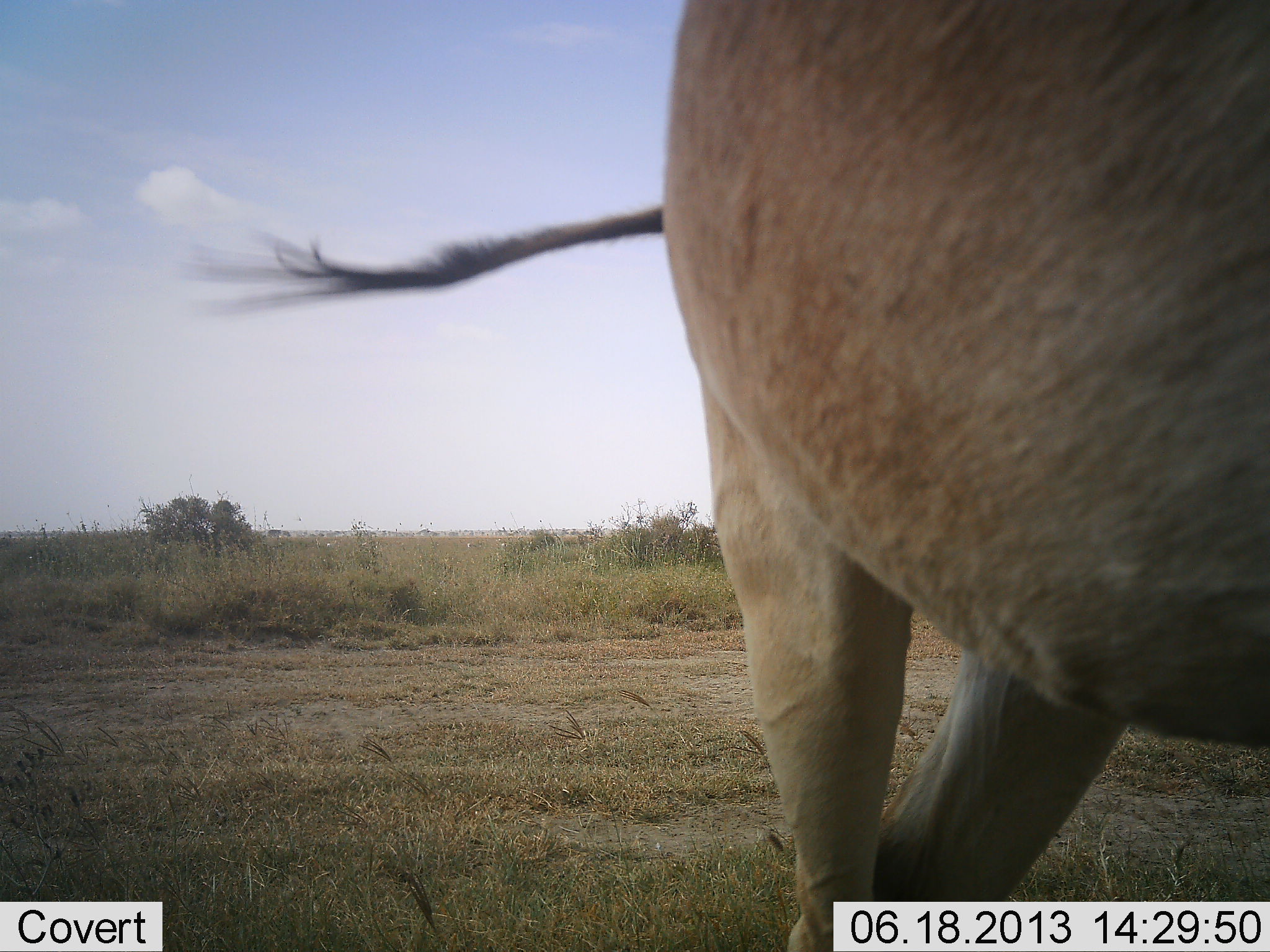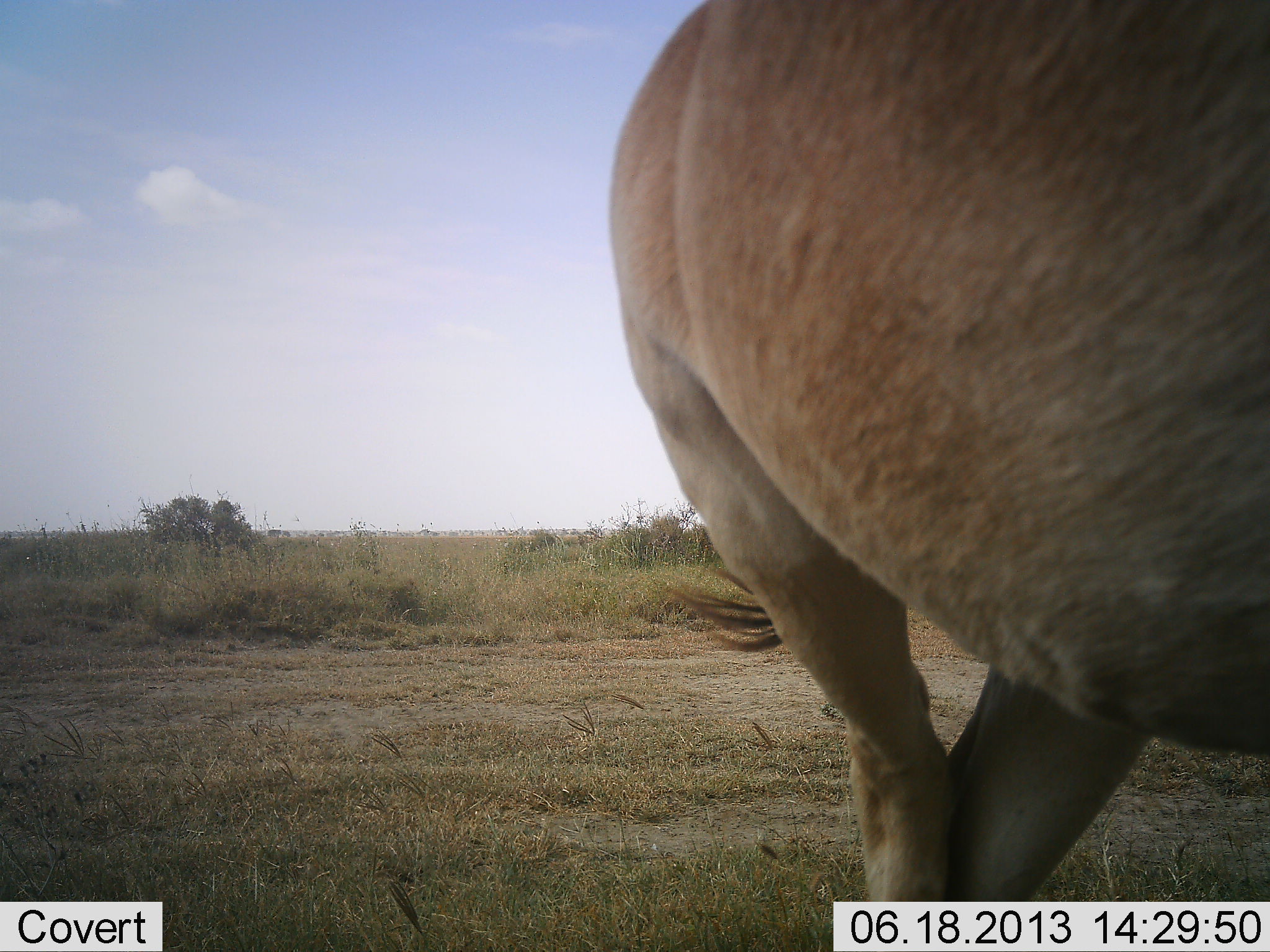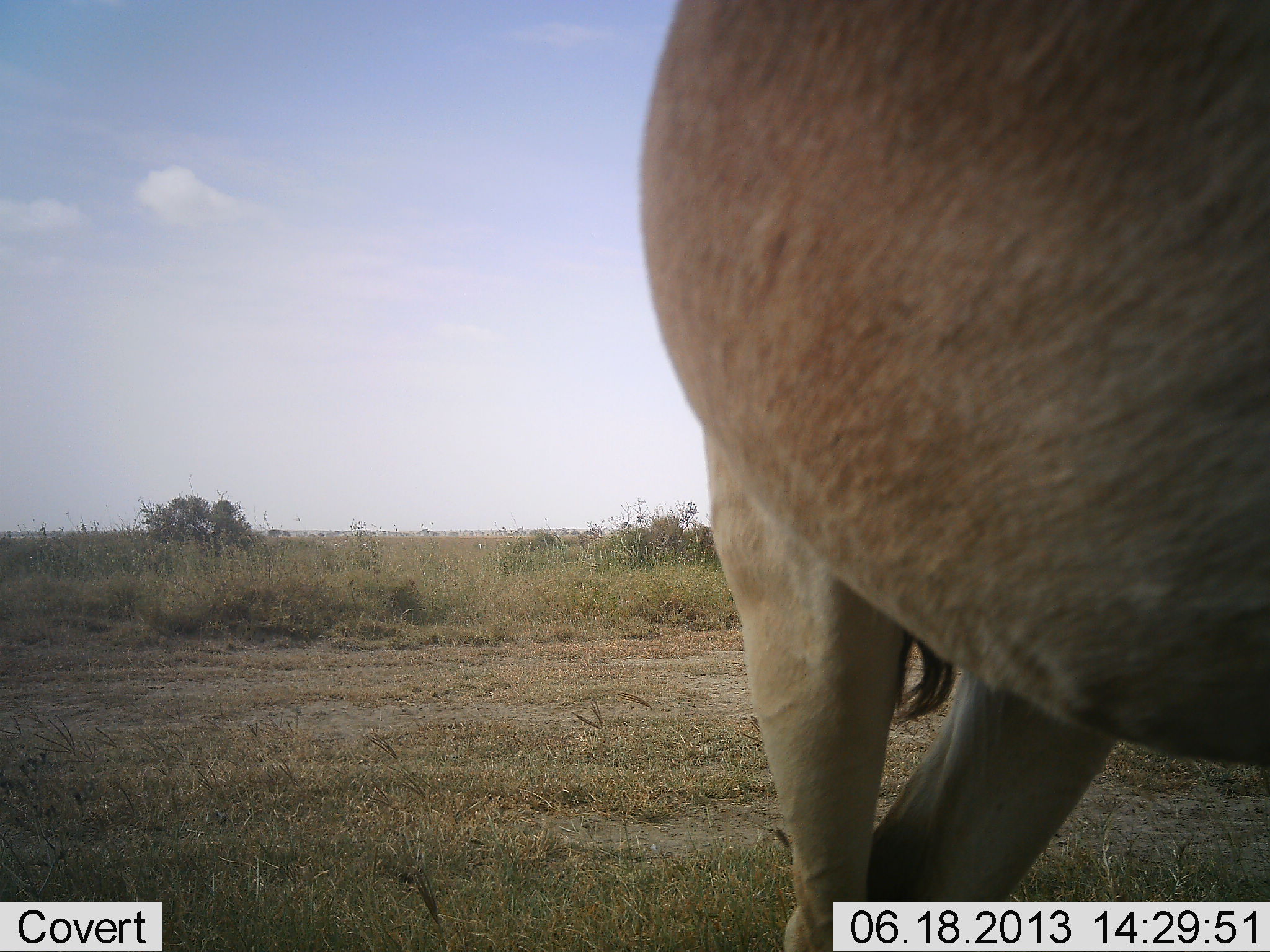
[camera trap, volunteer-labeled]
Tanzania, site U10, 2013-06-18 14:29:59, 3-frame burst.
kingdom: Animalia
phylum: Chordata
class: Mammalia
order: Artiodactyla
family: Bovidae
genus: Alcelaphus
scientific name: Alcelaphus buselaphus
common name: hartebeest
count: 1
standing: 100%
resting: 0%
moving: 0%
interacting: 0%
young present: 0%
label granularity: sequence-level